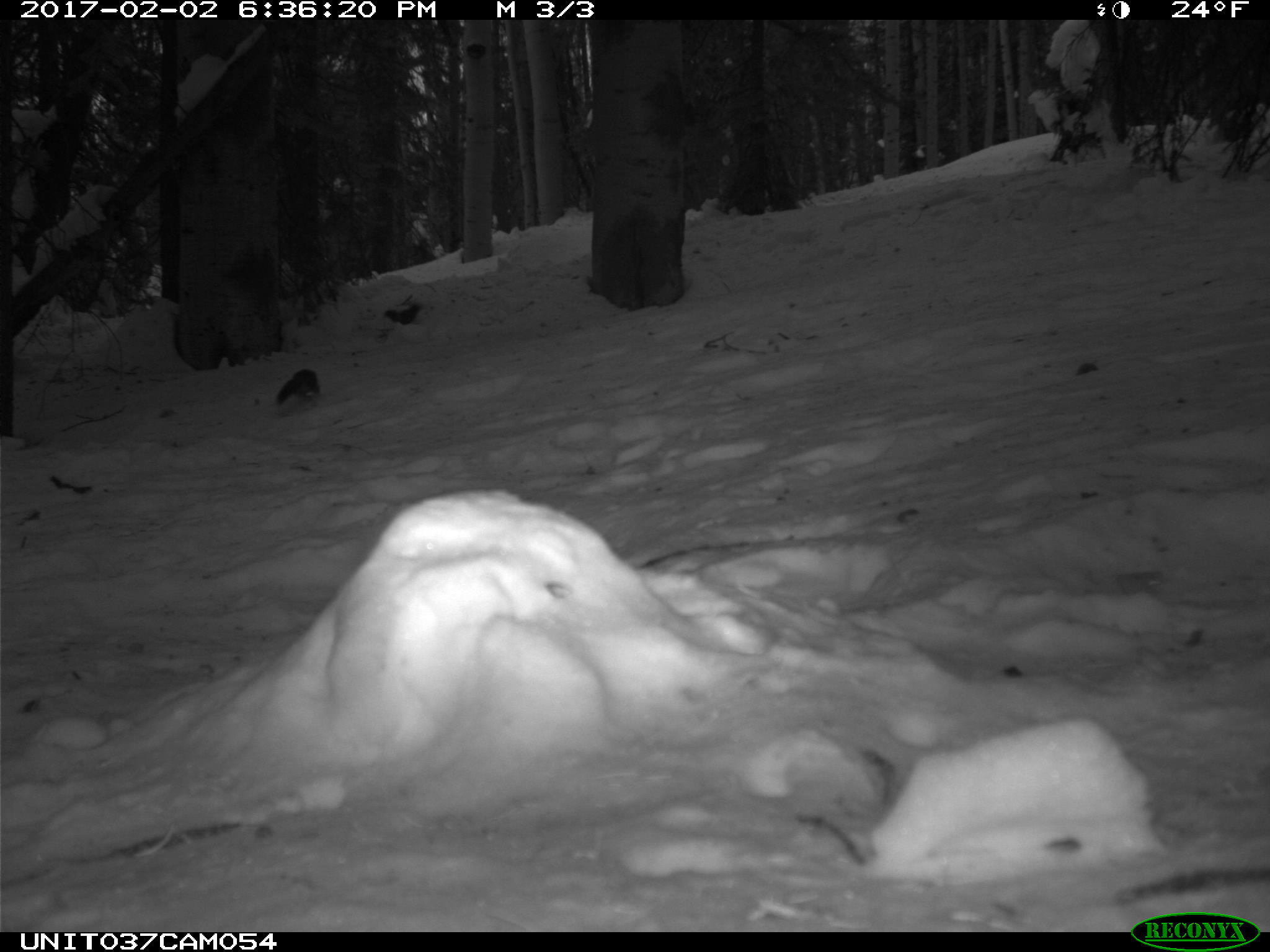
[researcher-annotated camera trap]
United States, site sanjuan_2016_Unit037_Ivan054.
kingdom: Animalia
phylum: Chordata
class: Mammalia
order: Rodentia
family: Sciuridae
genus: Tamiasciurus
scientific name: Tamiasciurus hudsonicus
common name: american red squirrel